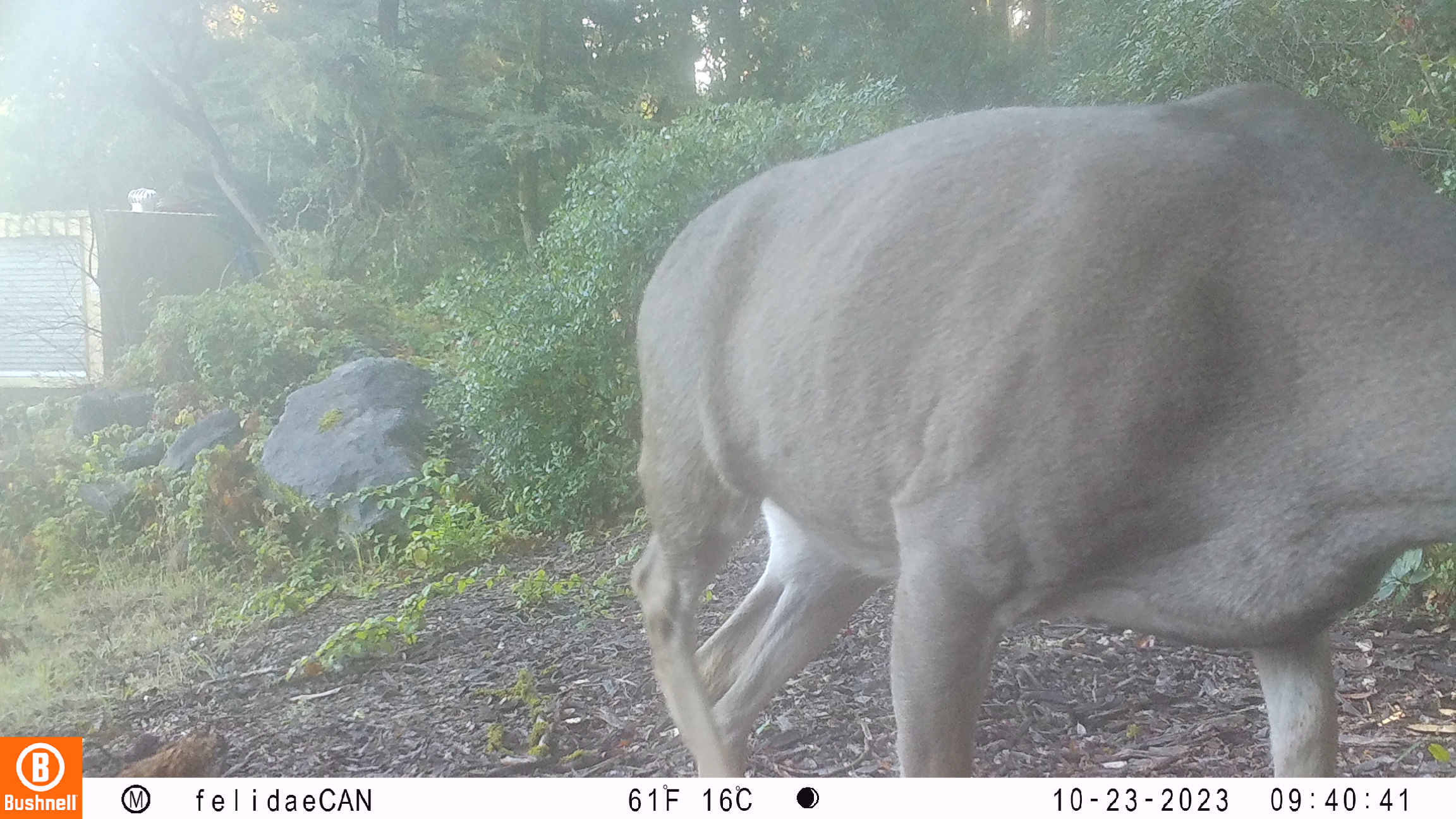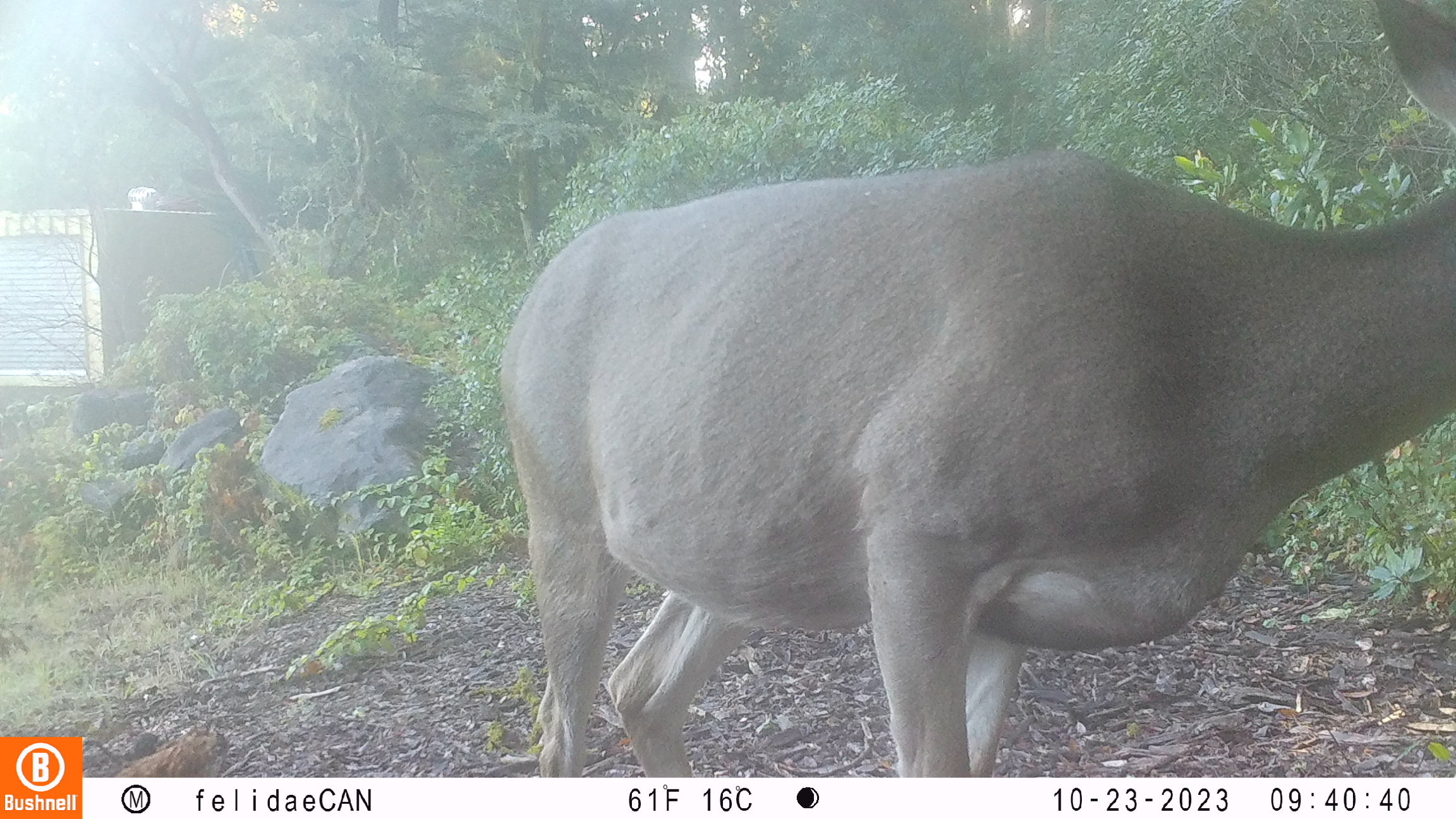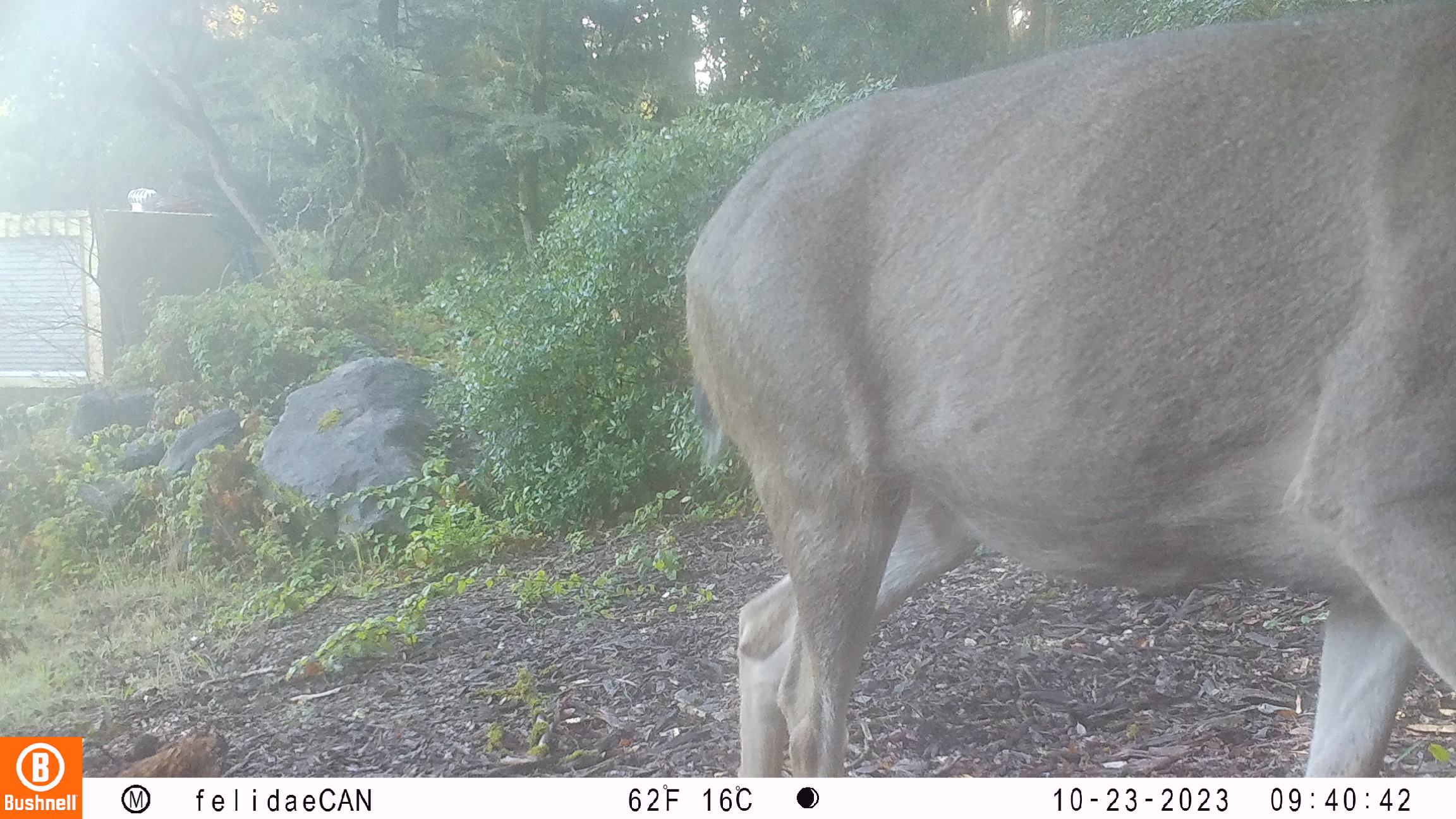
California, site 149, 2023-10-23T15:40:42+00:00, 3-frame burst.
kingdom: Animalia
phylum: Chordata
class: Mammalia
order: Artiodactyla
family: Cervidae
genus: Odocoileus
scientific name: Odocoileus hemionus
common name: mule deer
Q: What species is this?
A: Mule deer (Odocoileus hemionus).